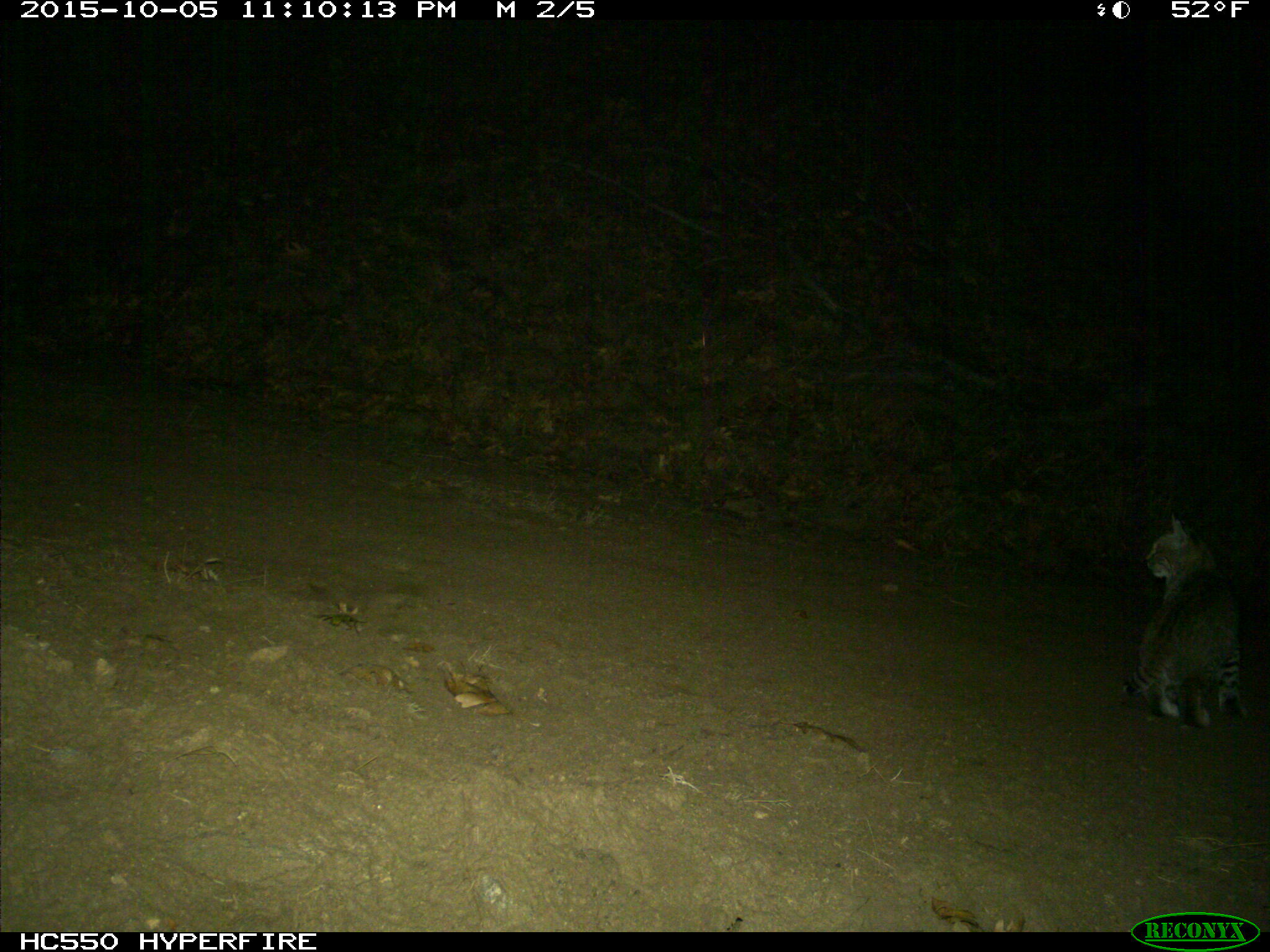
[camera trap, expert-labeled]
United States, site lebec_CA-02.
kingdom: Animalia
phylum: Chordata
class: Mammalia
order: Carnivora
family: Felidae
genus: Lynx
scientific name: Lynx rufus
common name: bobcat